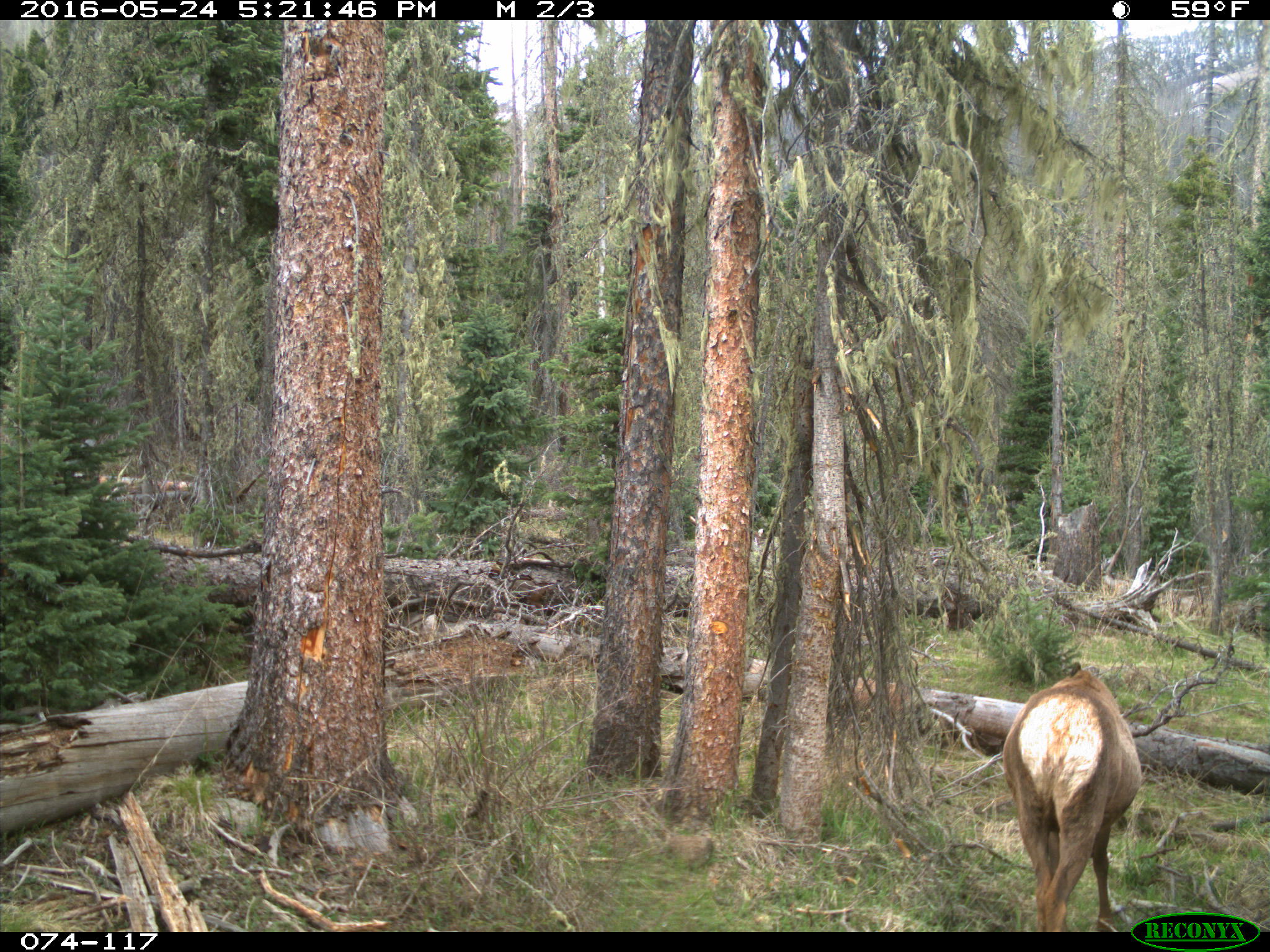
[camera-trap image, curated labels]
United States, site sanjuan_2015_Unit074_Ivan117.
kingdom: Animalia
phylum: Chordata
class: Mammalia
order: Artiodactyla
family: Cervidae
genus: Cervus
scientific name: Cervus elaphus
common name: red deer